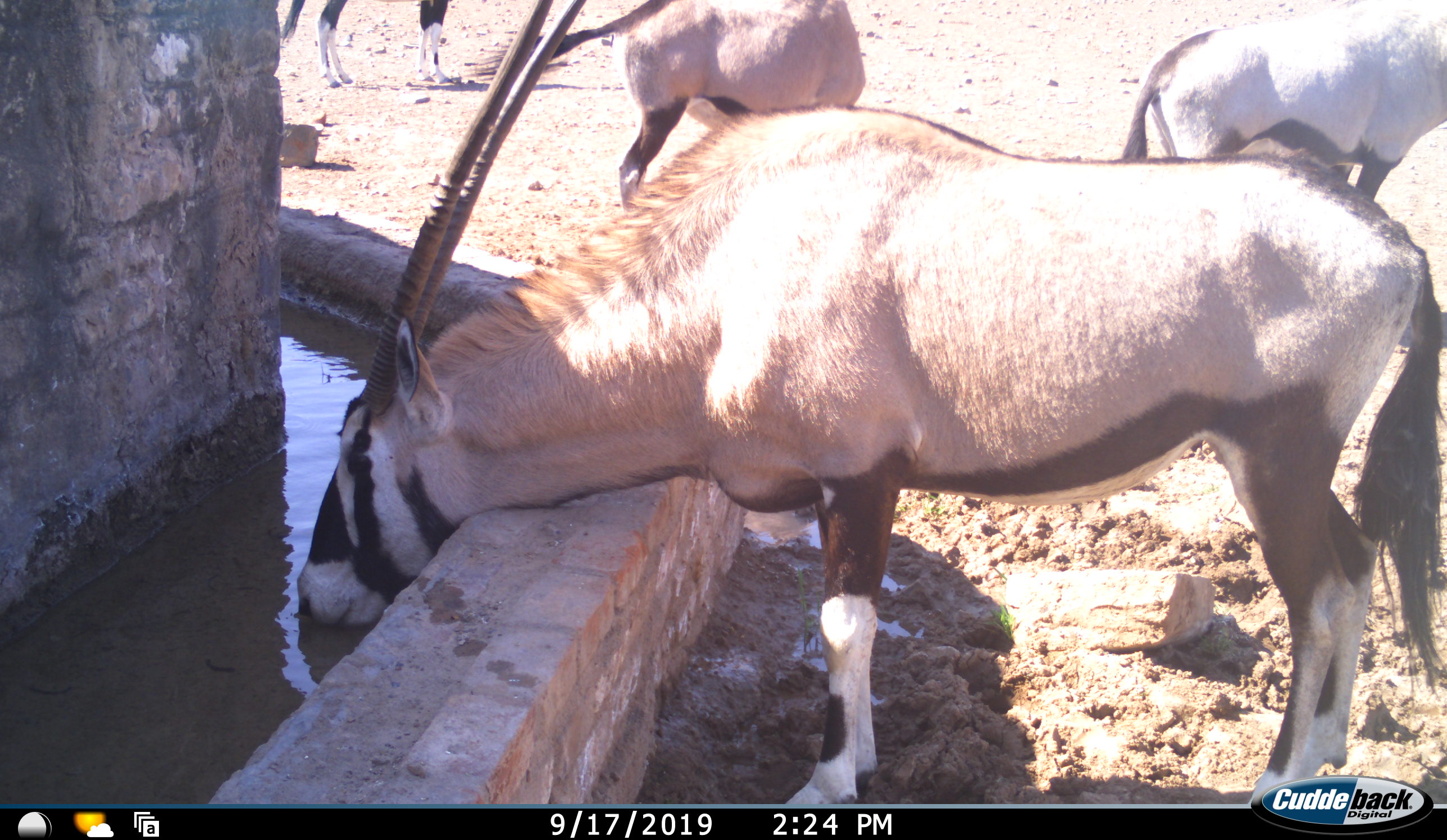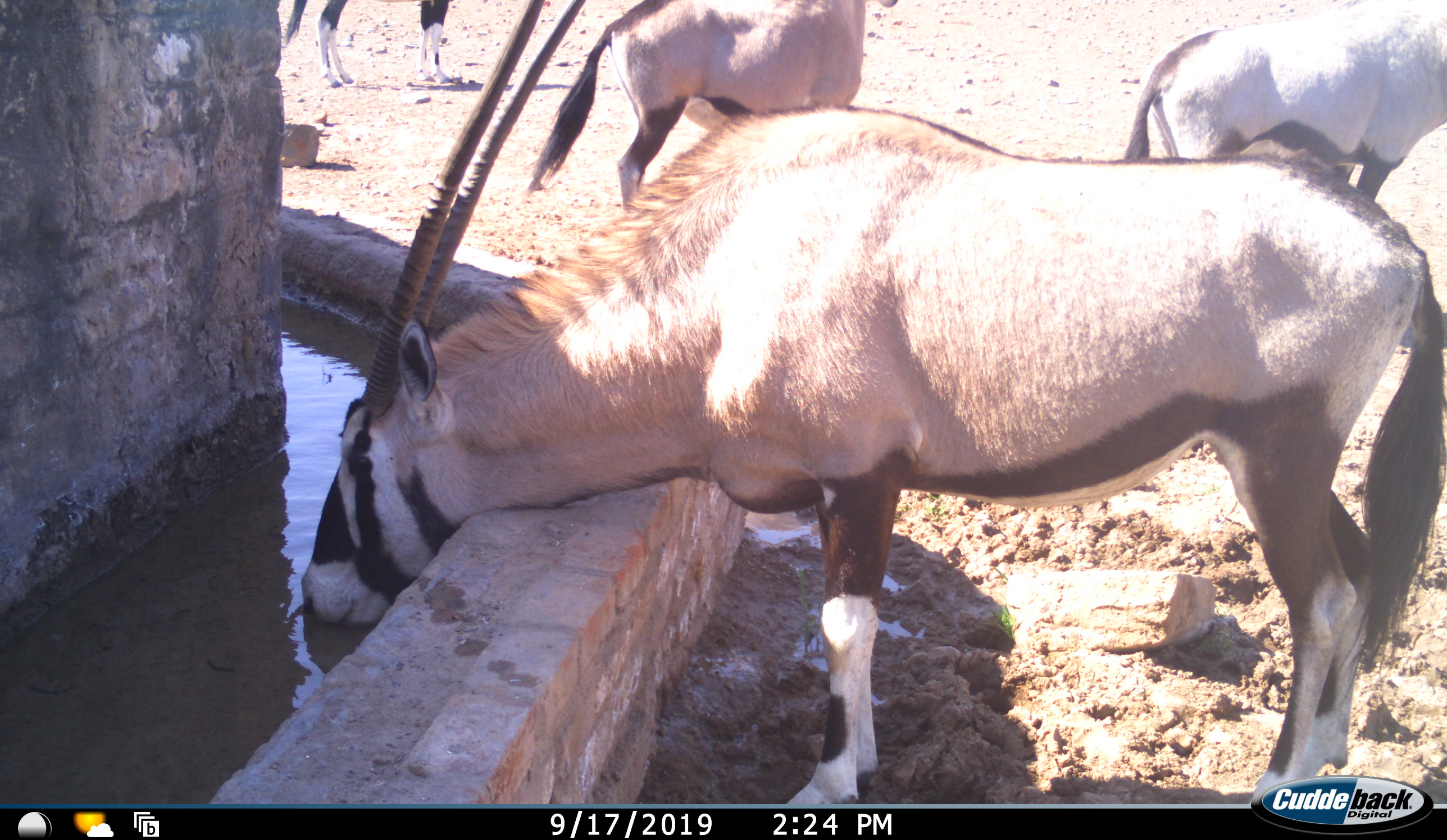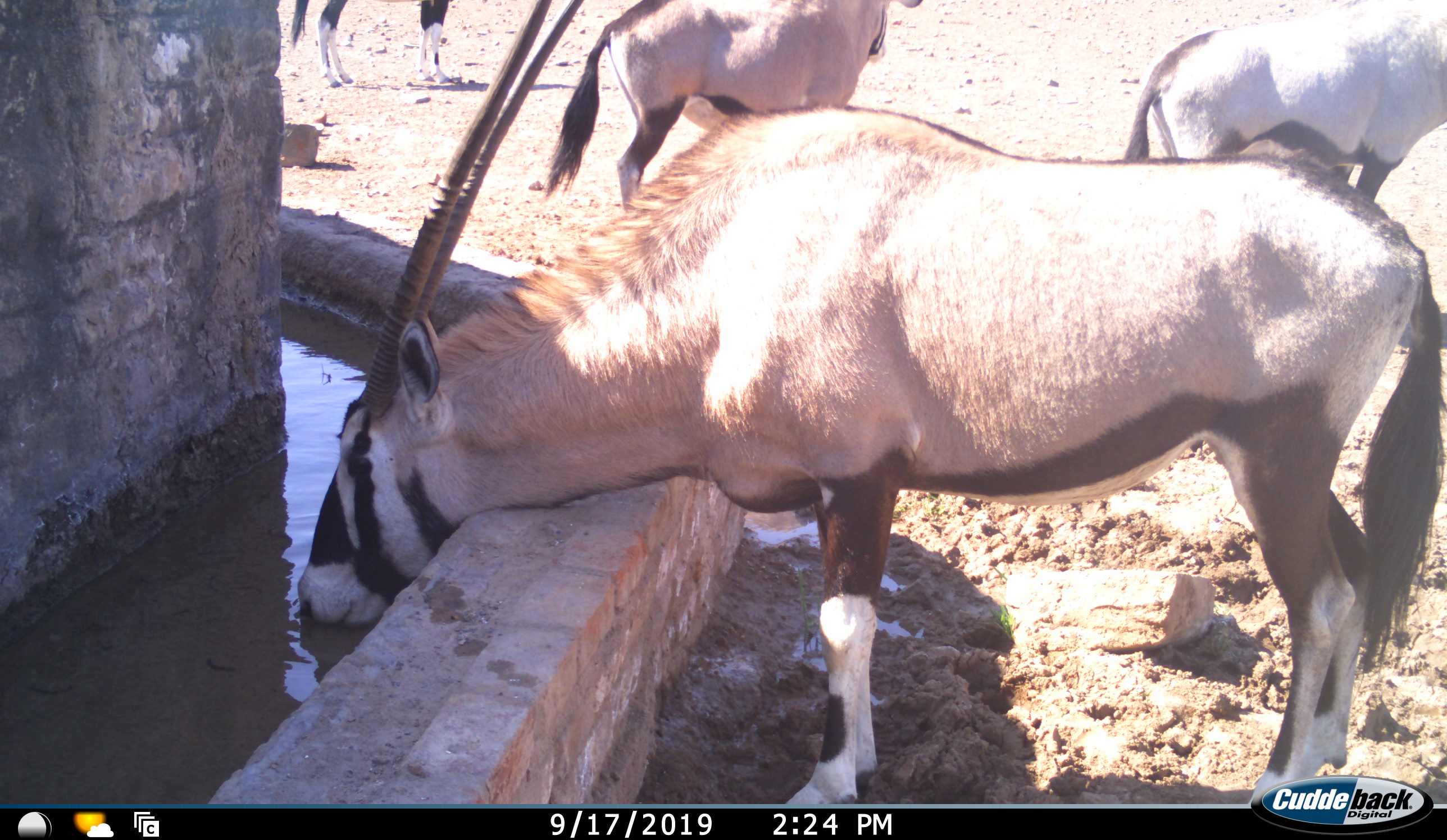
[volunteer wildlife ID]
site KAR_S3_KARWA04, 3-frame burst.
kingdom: Animalia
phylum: Chordata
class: Mammalia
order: Artiodactyla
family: Bovidae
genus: Oryx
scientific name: Oryx gazella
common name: gemsbok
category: oryx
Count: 4.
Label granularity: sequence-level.